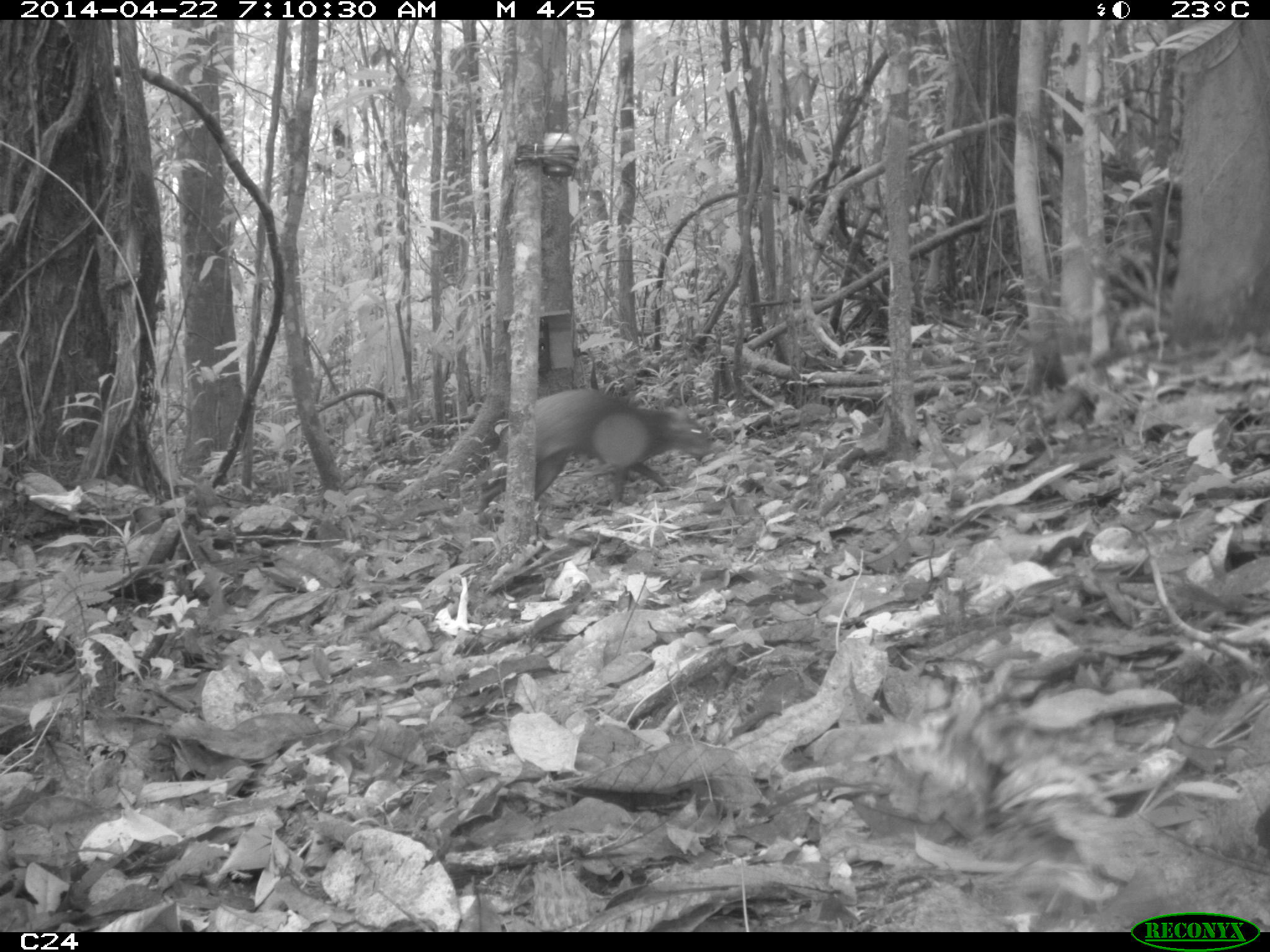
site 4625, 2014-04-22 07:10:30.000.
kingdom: Animalia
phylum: Chordata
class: Mammalia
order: Rodentia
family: Dasyproctidae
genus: Dasyprocta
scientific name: Dasyprocta leporina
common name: red-rumped agouti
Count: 1.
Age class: adult.